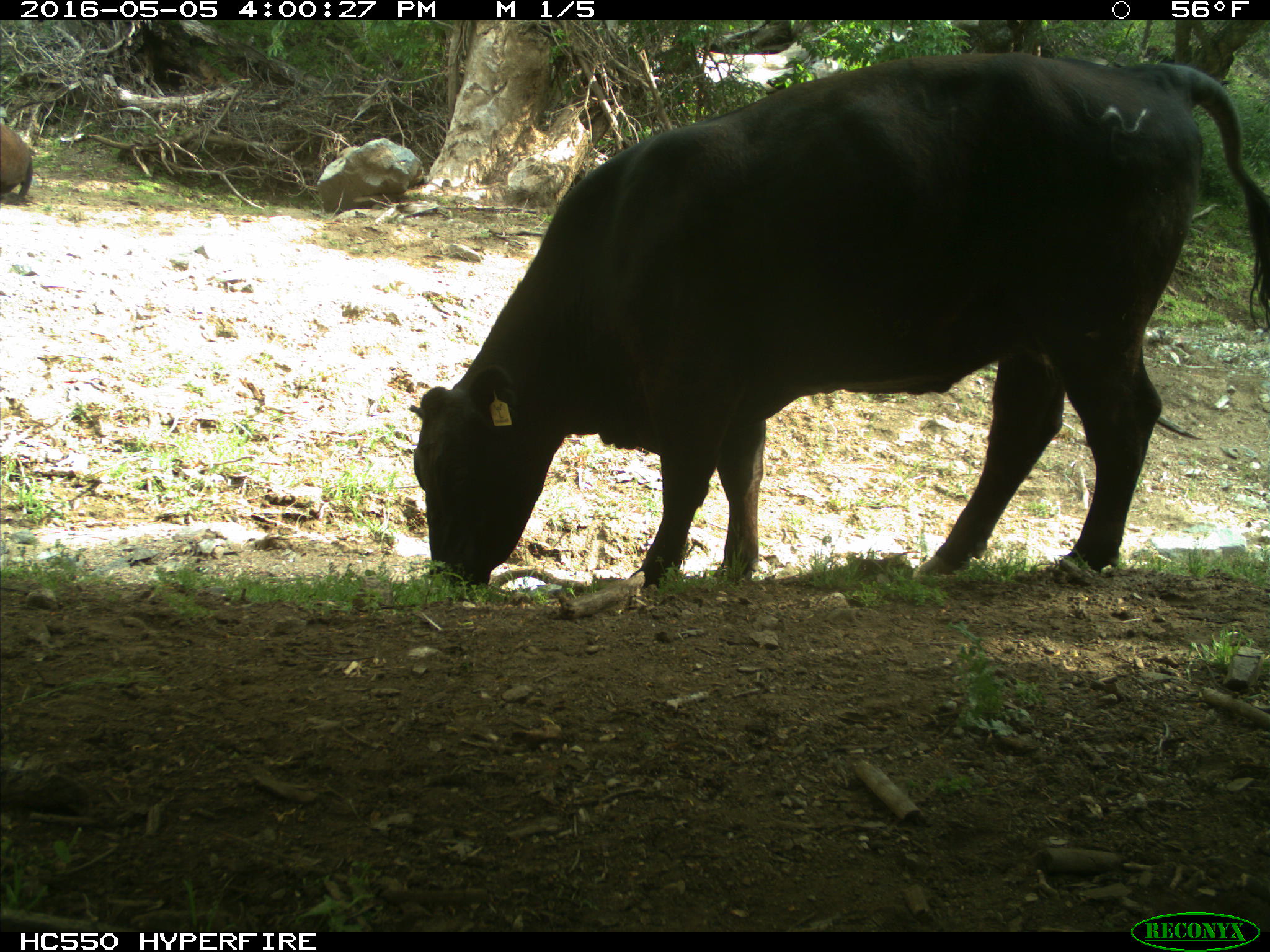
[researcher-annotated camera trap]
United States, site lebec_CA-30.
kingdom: Animalia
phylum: Chordata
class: Mammalia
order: Artiodactyla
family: Bovidae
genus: Bos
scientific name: Bos taurus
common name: domestic cow